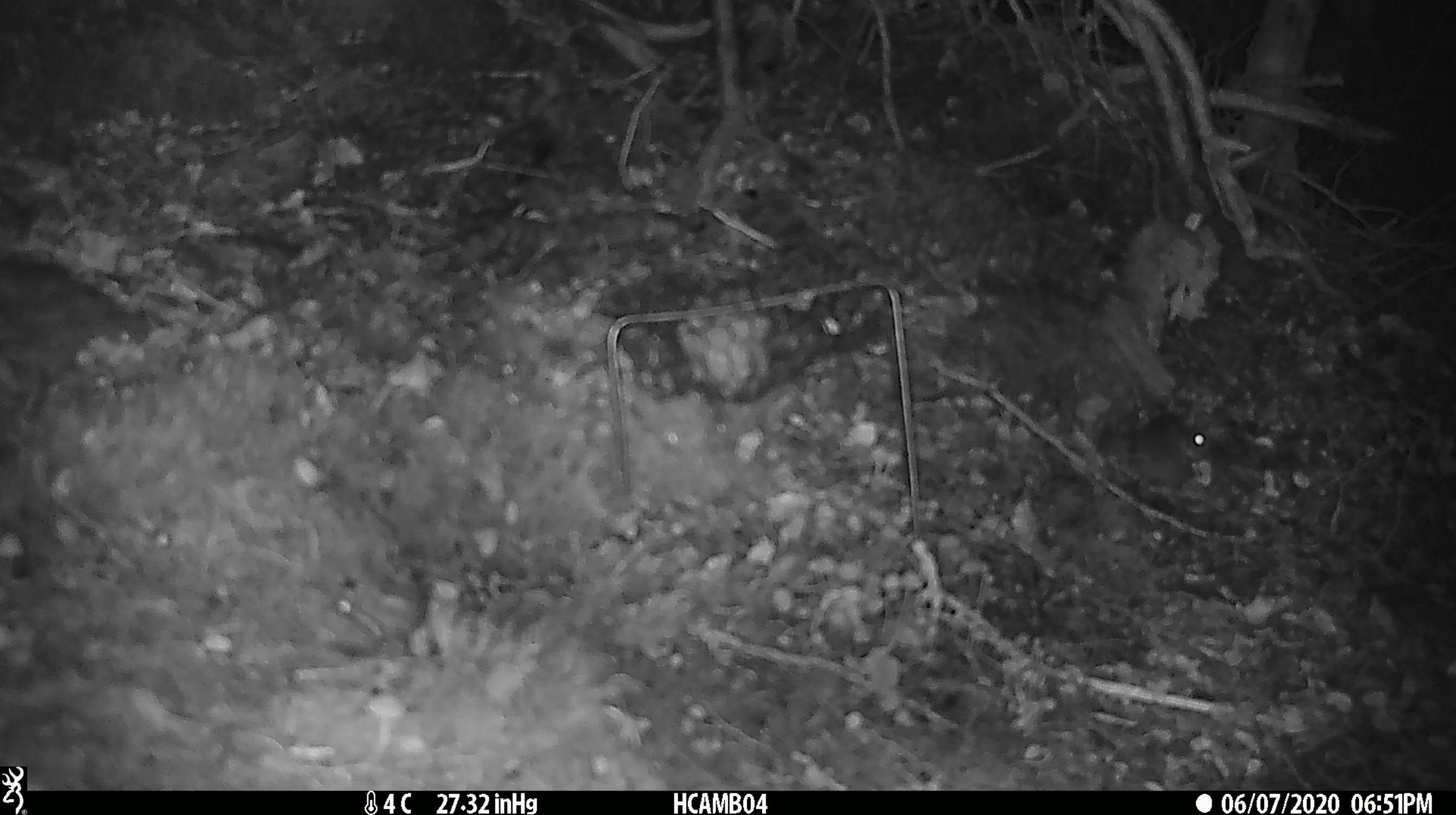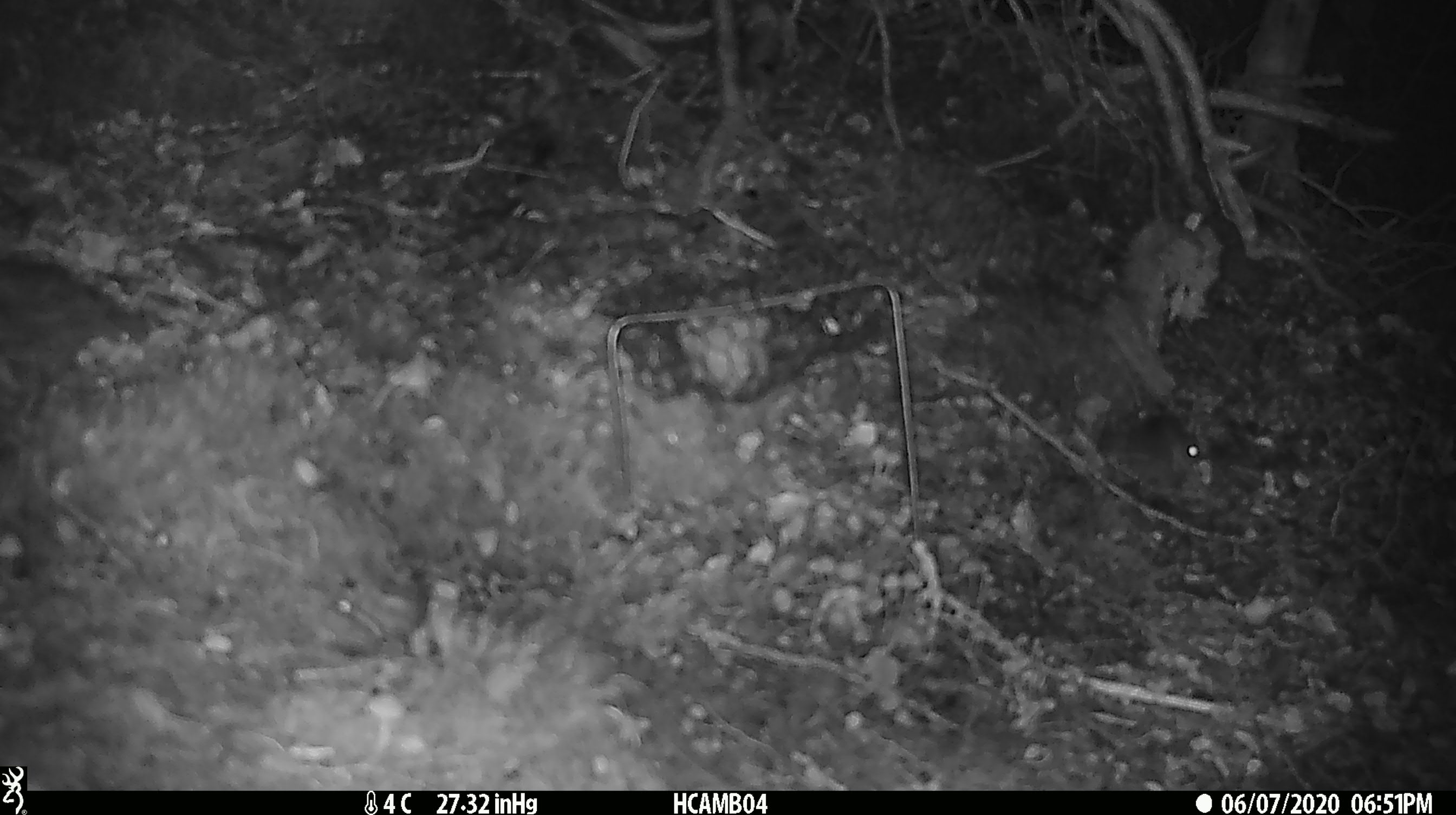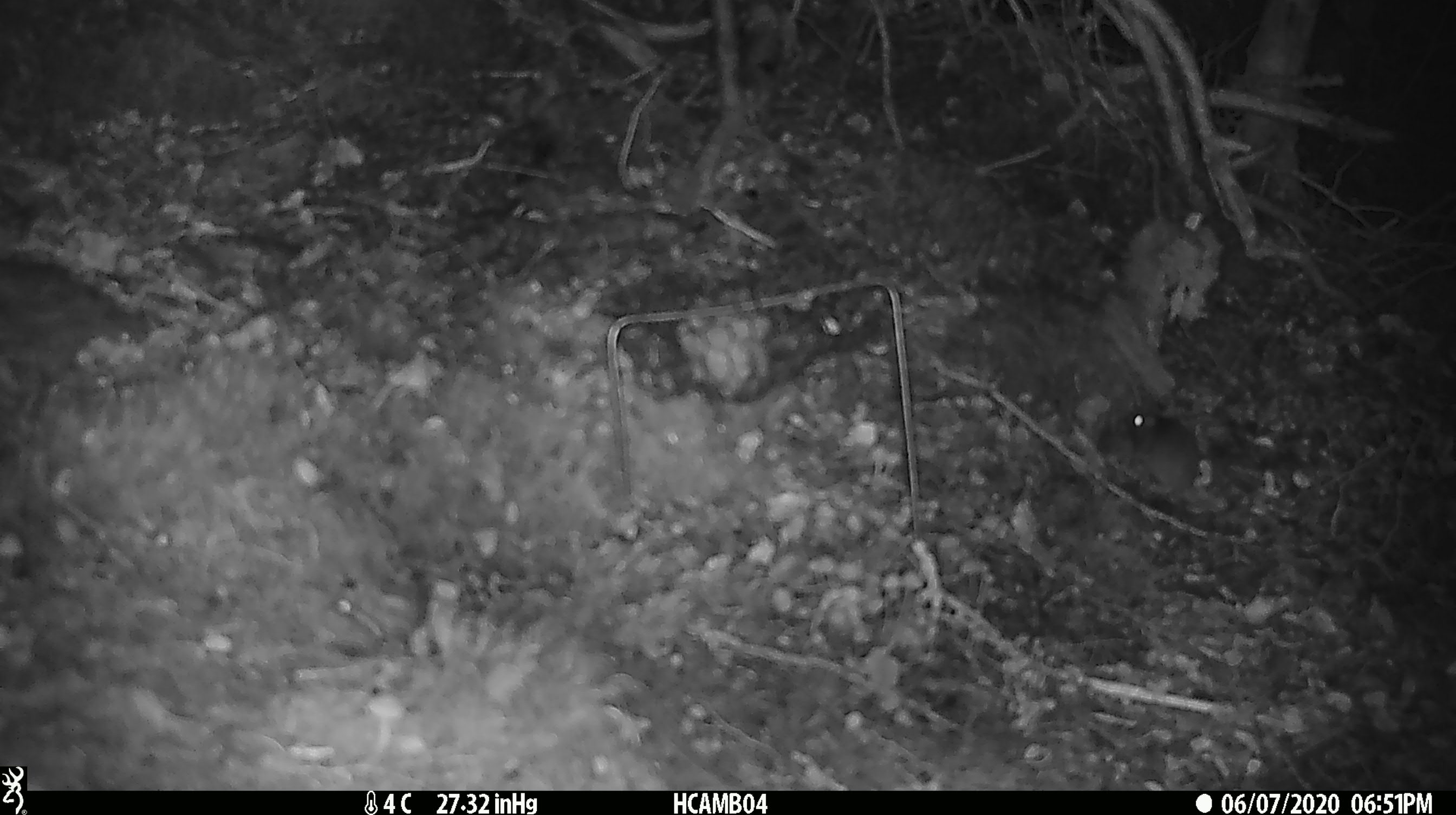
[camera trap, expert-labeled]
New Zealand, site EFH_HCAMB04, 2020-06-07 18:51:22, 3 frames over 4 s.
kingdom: Animalia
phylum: Chordata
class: Mammalia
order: Rodentia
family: Muridae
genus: Mus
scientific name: Mus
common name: mouse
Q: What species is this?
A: Mouse (Mus).